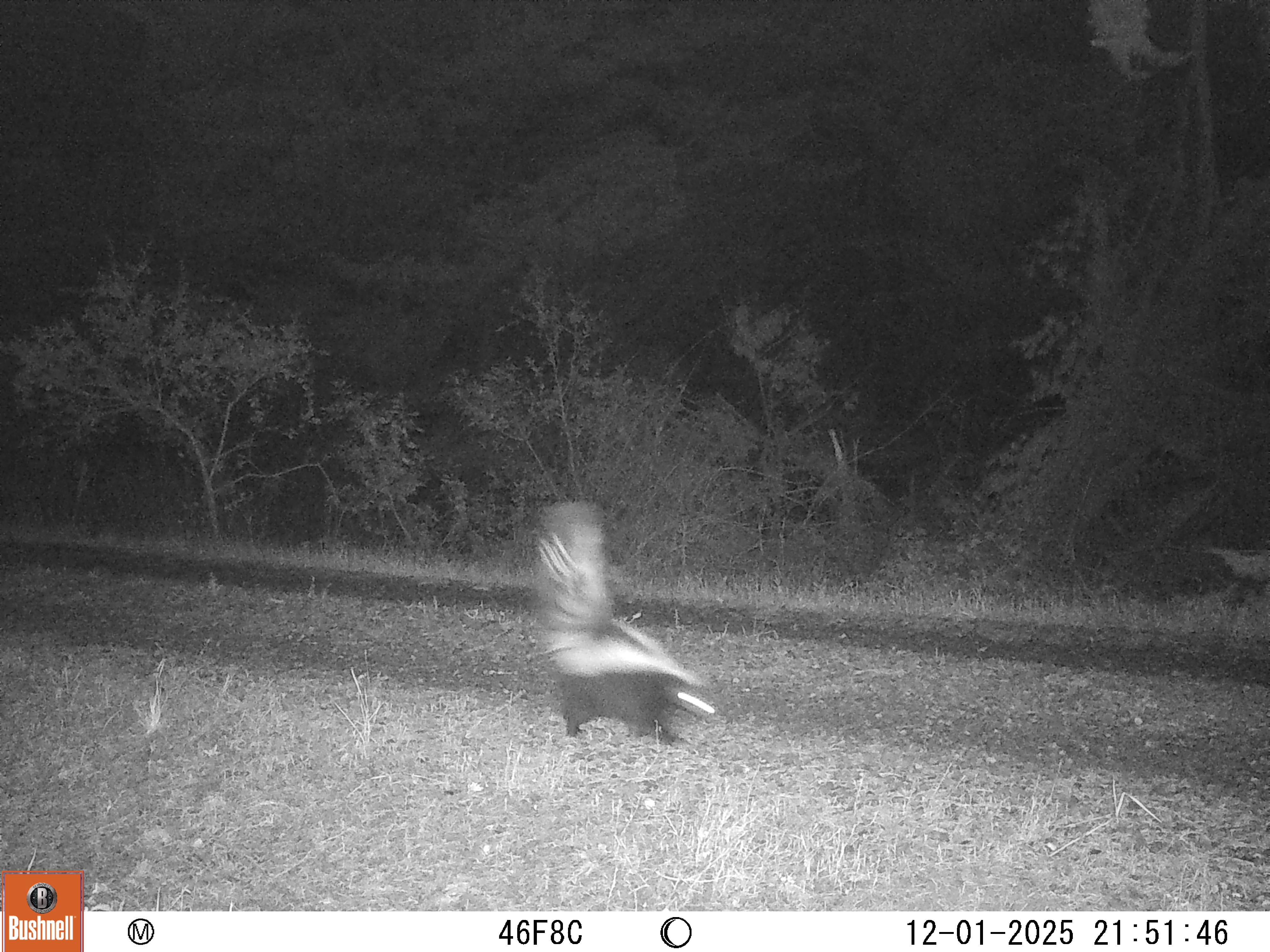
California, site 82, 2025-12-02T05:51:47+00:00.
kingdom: Animalia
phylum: Chordata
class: Mammalia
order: Carnivora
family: Mephitidae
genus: Mephitis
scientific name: Mephitis mephitis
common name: striped skunk